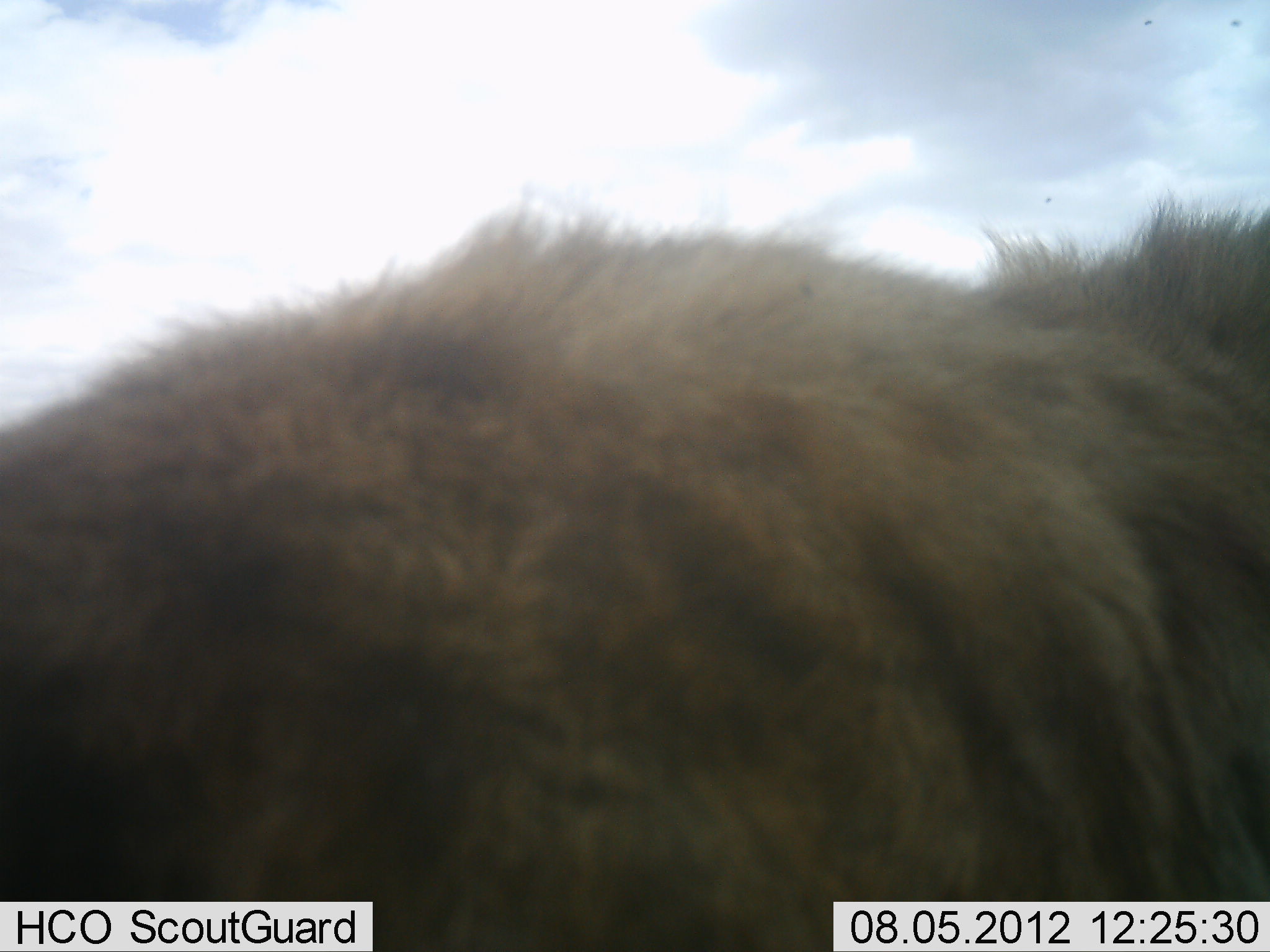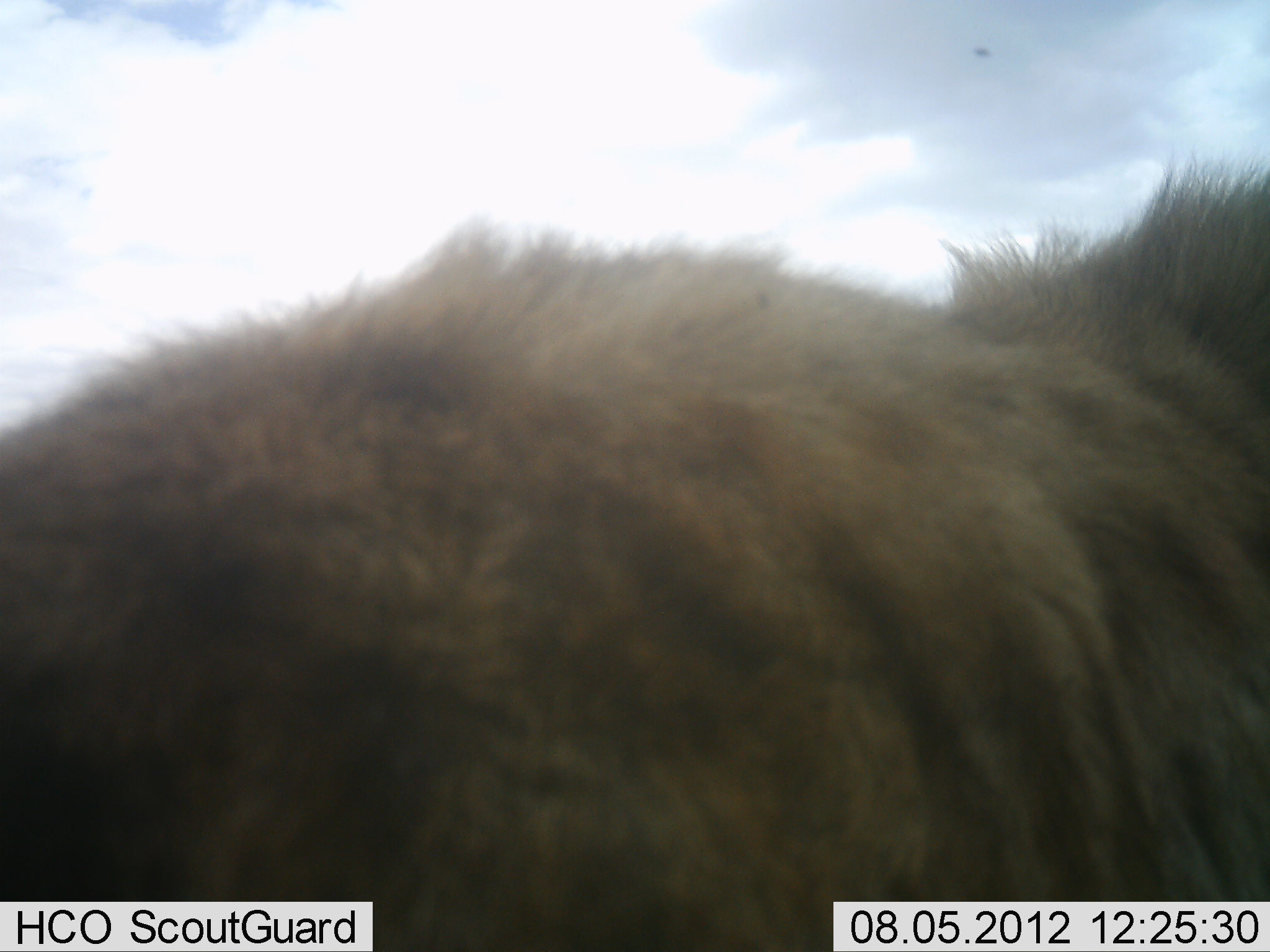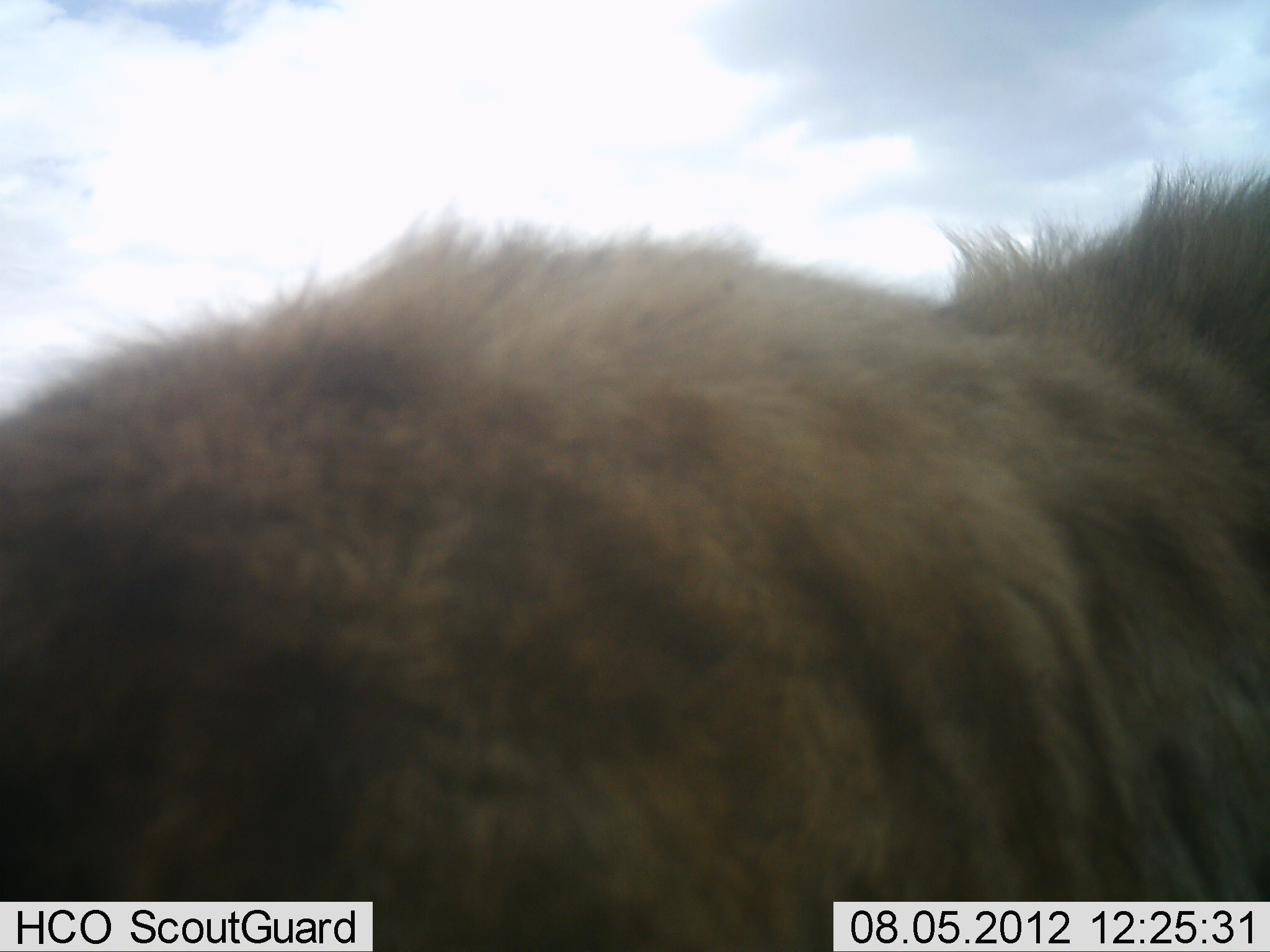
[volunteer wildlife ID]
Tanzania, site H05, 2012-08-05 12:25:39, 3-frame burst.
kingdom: Animalia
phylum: Chordata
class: Mammalia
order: Carnivora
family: Hyaenidae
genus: Hyaena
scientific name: Hyaena hyaena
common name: striped hyena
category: hyenastriped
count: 1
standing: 100%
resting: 0%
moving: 0%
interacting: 0%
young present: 0%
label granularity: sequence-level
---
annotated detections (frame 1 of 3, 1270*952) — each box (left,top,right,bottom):
animal: (0,186,1269,951)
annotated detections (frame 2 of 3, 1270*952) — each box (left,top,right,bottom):
animal: (1,136,1270,952)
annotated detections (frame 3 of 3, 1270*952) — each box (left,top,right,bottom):
animal: (0,150,1269,950)